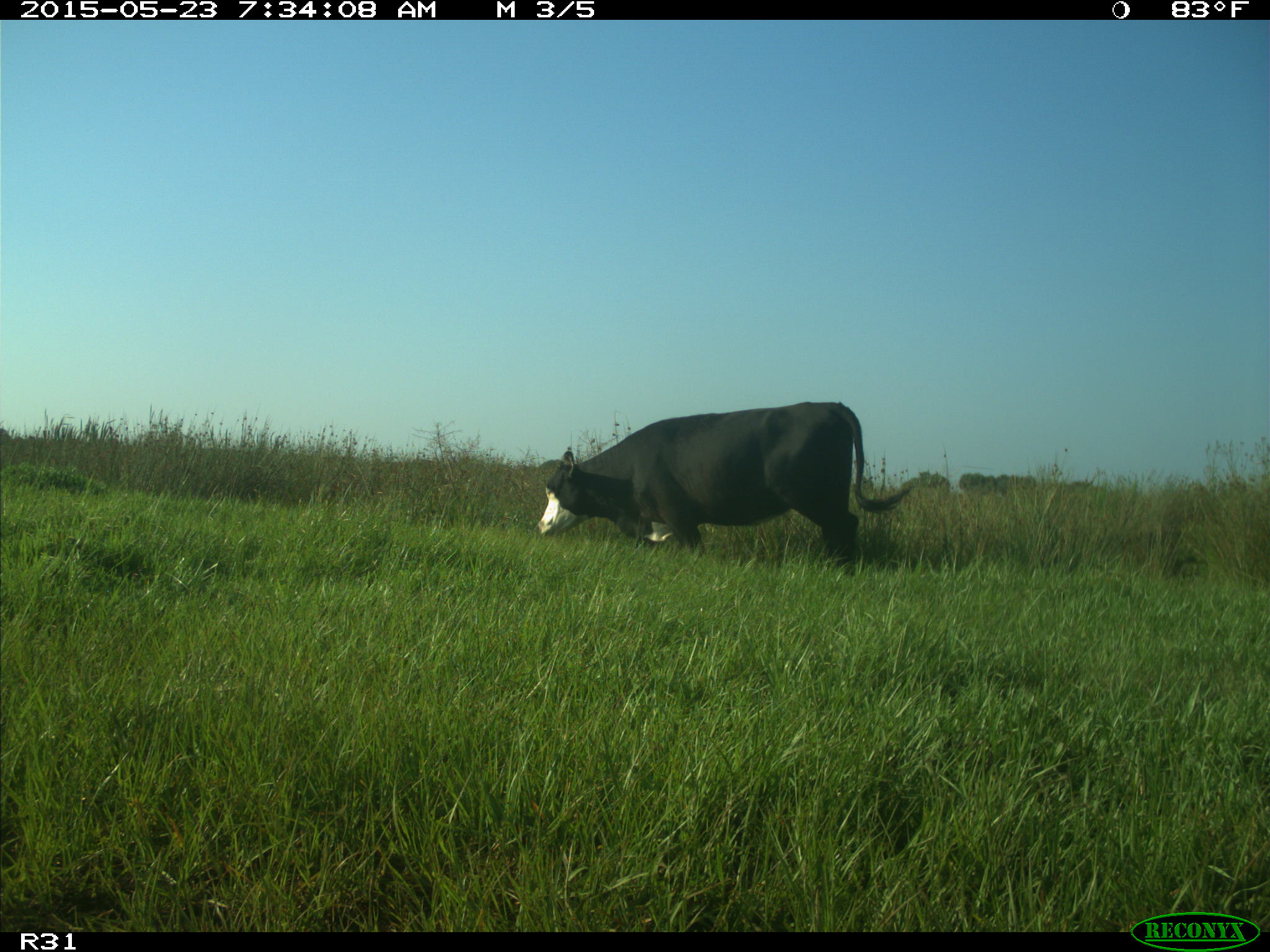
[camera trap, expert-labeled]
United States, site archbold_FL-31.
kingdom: Animalia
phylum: Chordata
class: Mammalia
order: Artiodactyla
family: Bovidae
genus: Bos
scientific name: Bos taurus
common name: domestic cow